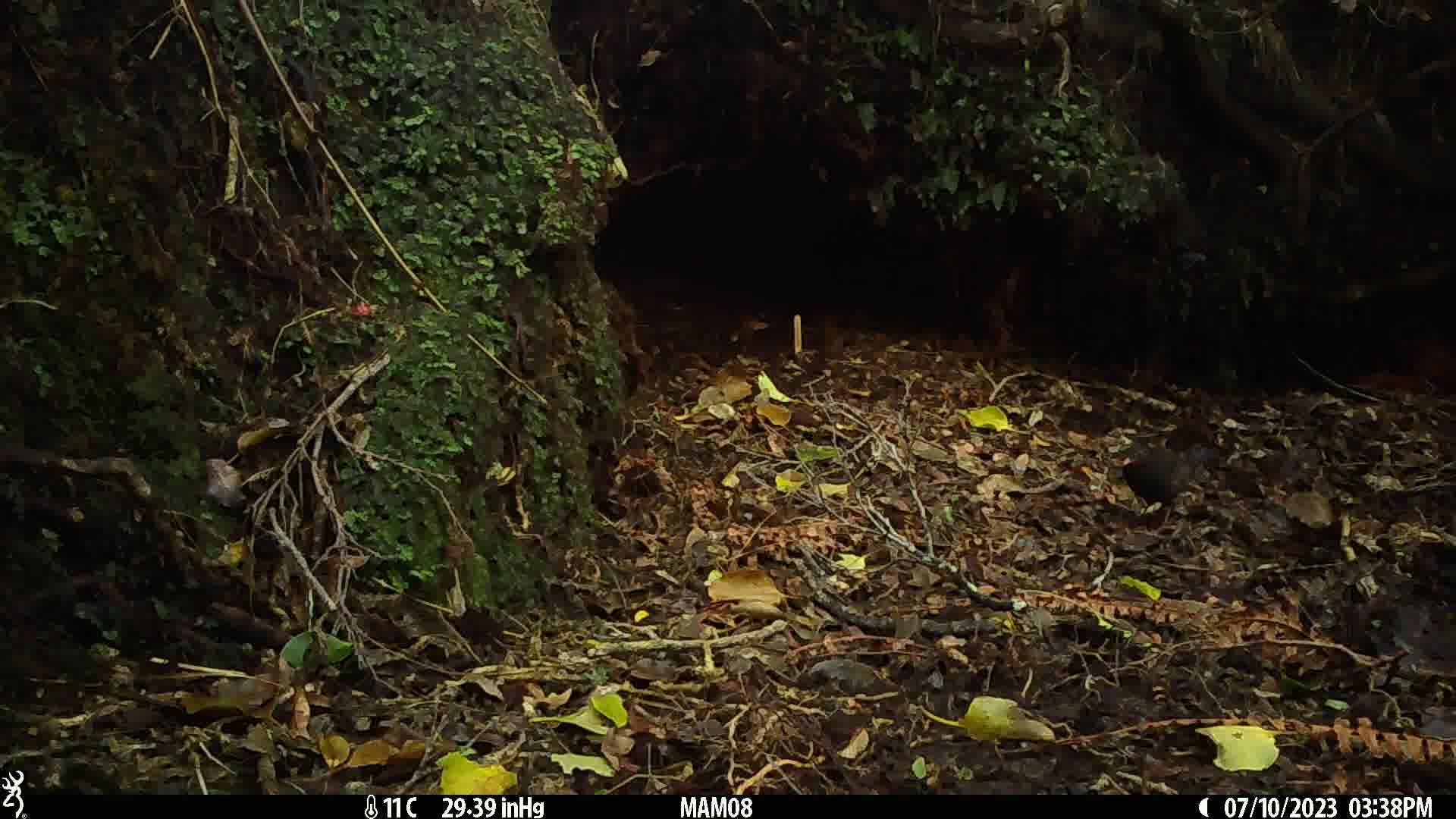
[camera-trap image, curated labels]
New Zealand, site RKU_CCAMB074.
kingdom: Animalia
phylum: Chordata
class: Aves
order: Passeriformes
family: Turdidae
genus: Turdus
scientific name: Turdus merula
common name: eurasian blackbird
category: blackbird